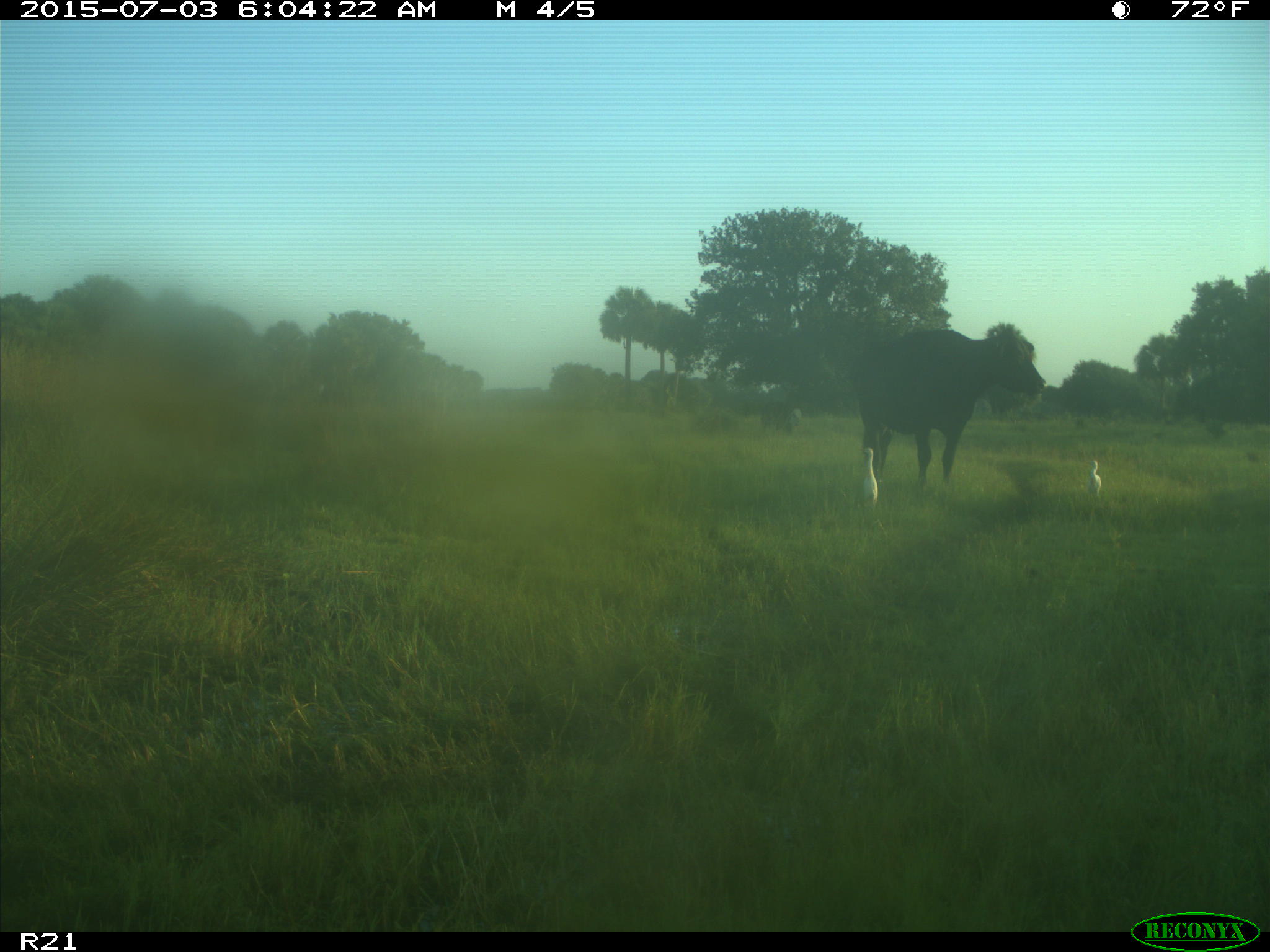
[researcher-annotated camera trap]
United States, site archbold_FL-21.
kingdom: Animalia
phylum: Chordata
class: Mammalia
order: Artiodactyla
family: Bovidae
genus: Bos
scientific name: Bos taurus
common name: domestic cow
Bos taurus (domestic cow).